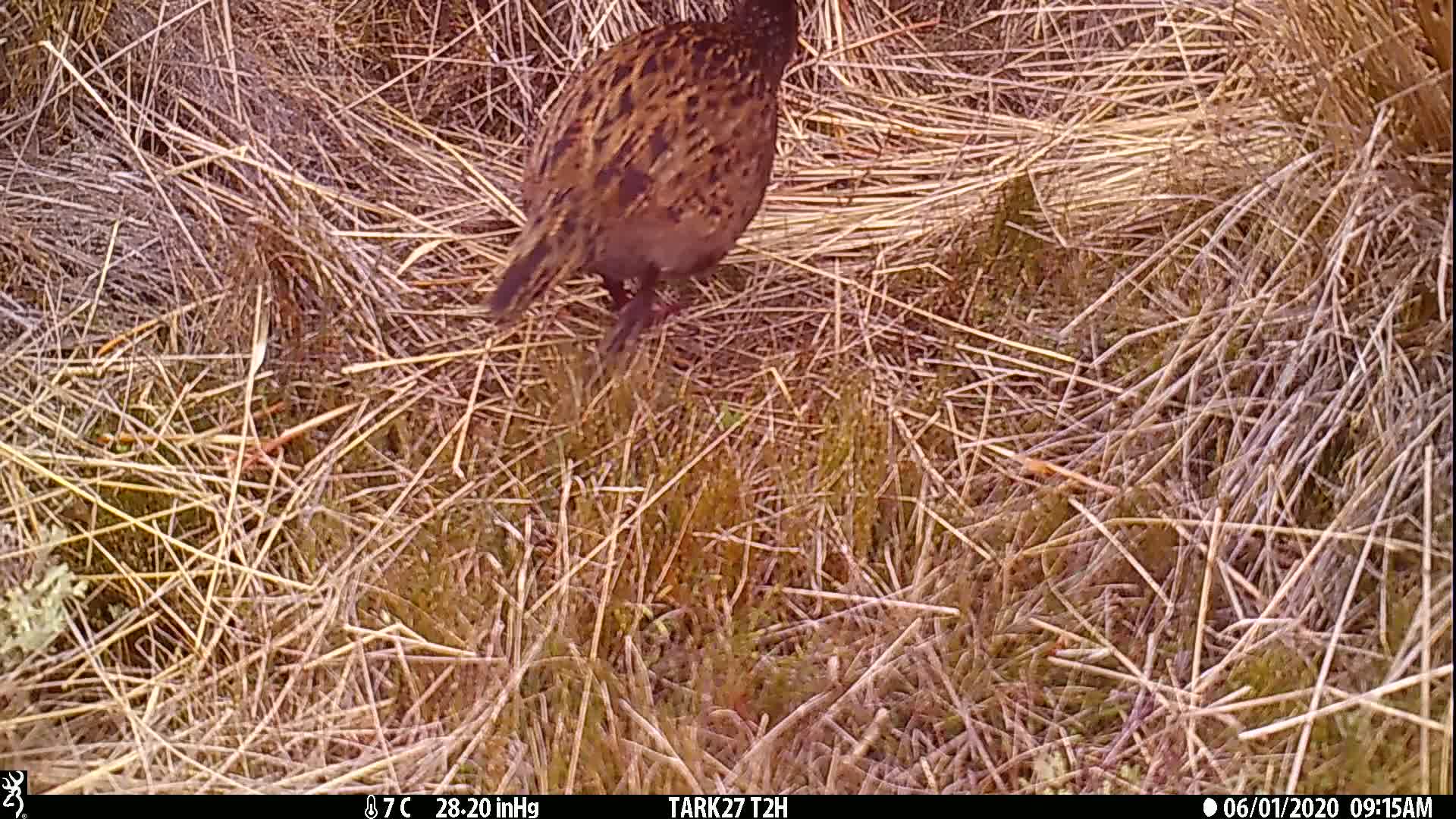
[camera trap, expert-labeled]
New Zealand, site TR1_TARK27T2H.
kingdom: Animalia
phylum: Chordata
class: Aves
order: Gruiformes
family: Rallidae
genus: Gallirallus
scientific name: Gallirallus australis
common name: weka